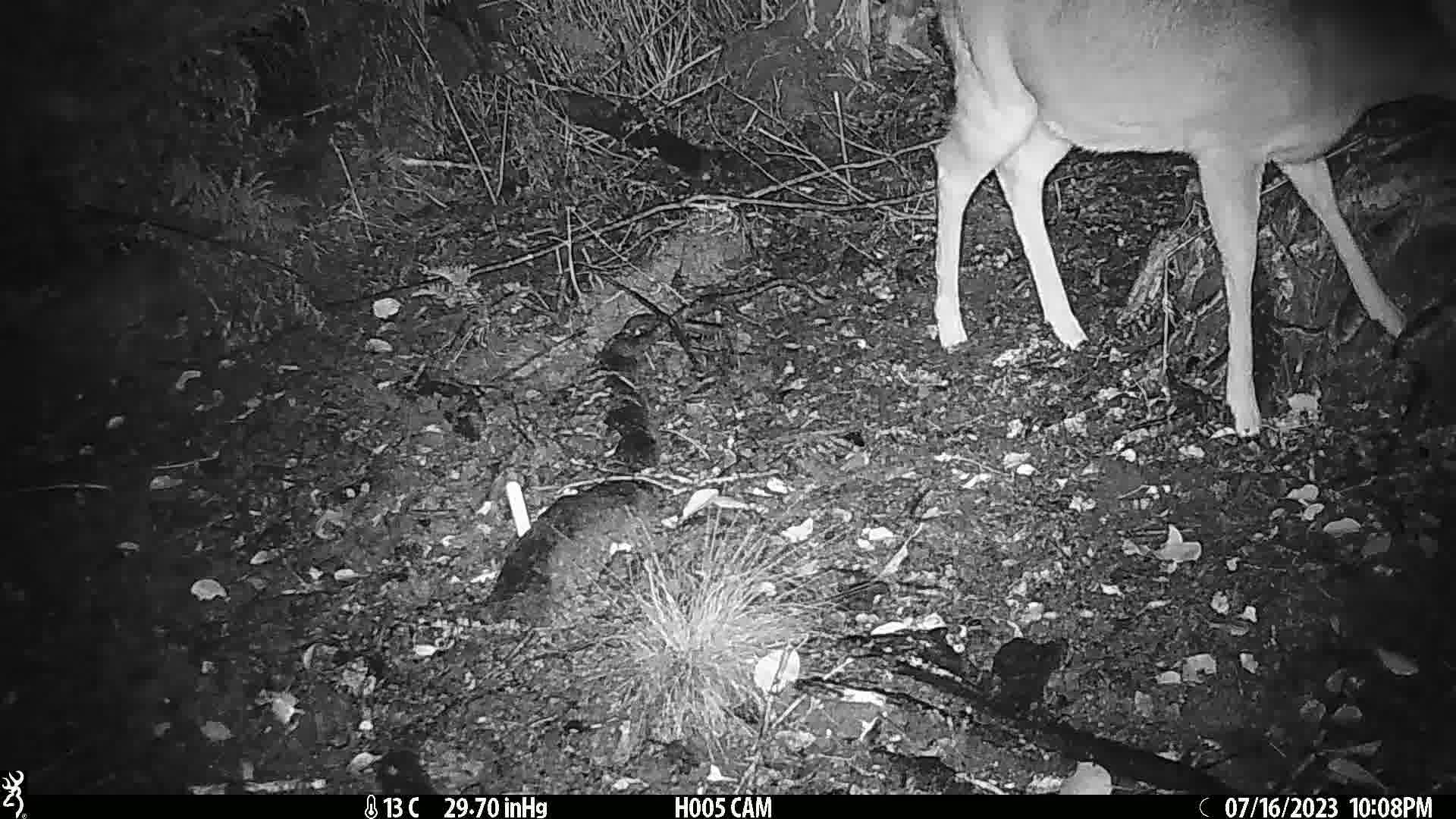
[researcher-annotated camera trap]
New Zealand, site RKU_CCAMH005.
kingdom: Animalia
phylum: Chordata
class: Mammalia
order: Artiodactyla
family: Cervidae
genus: Odocoileus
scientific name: Odocoileus virginianus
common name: white-tailed deer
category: white tailed deer